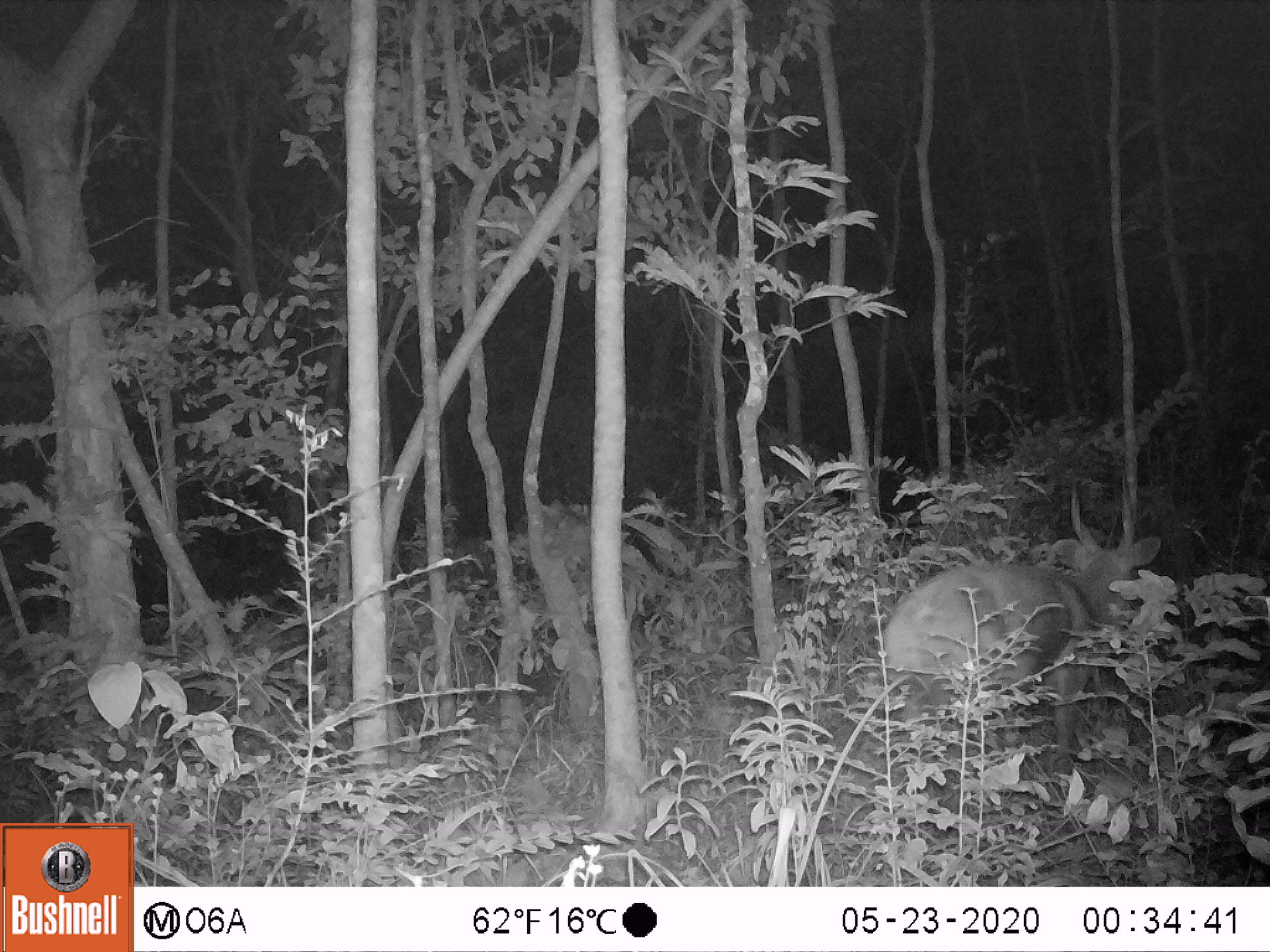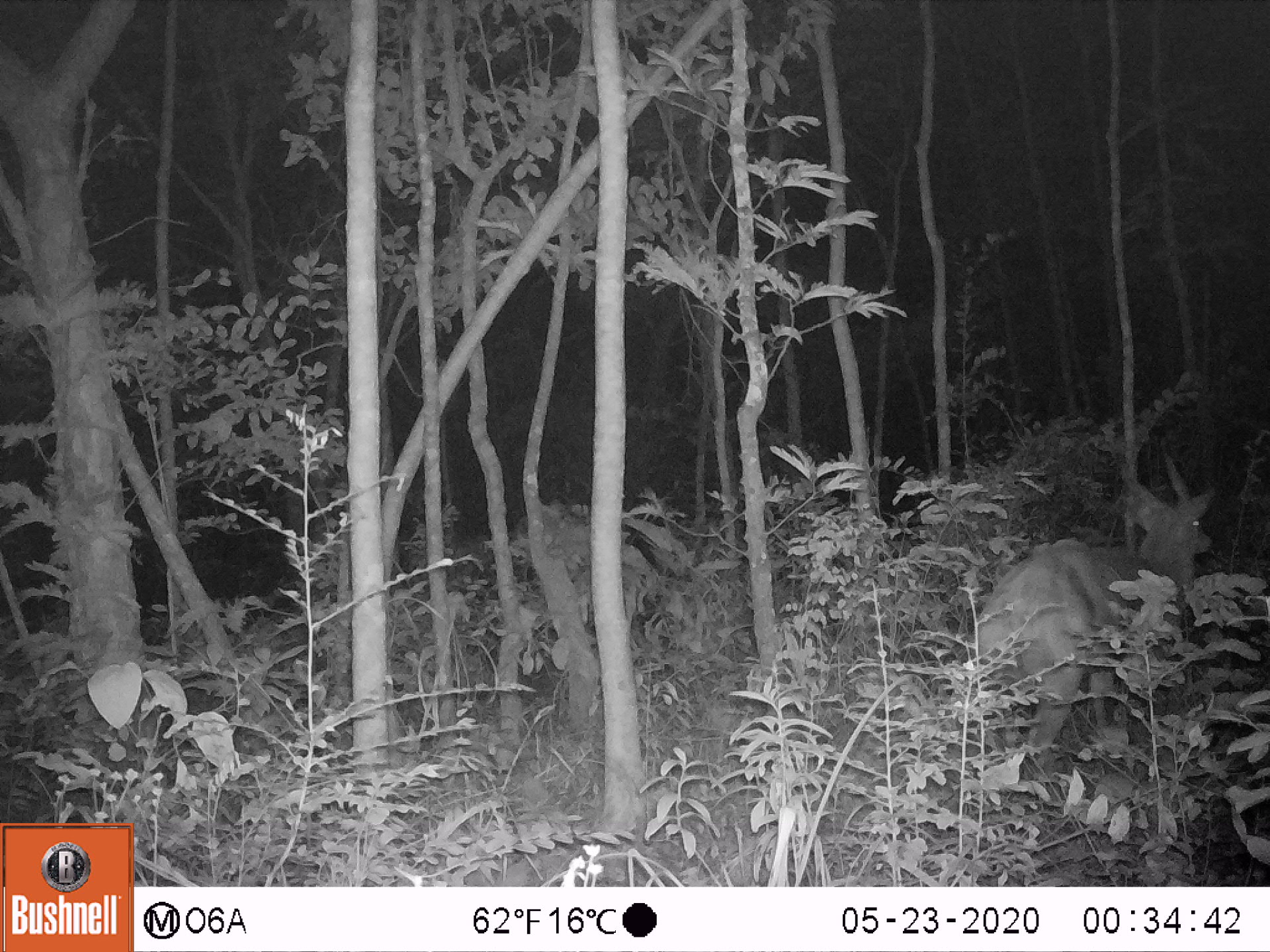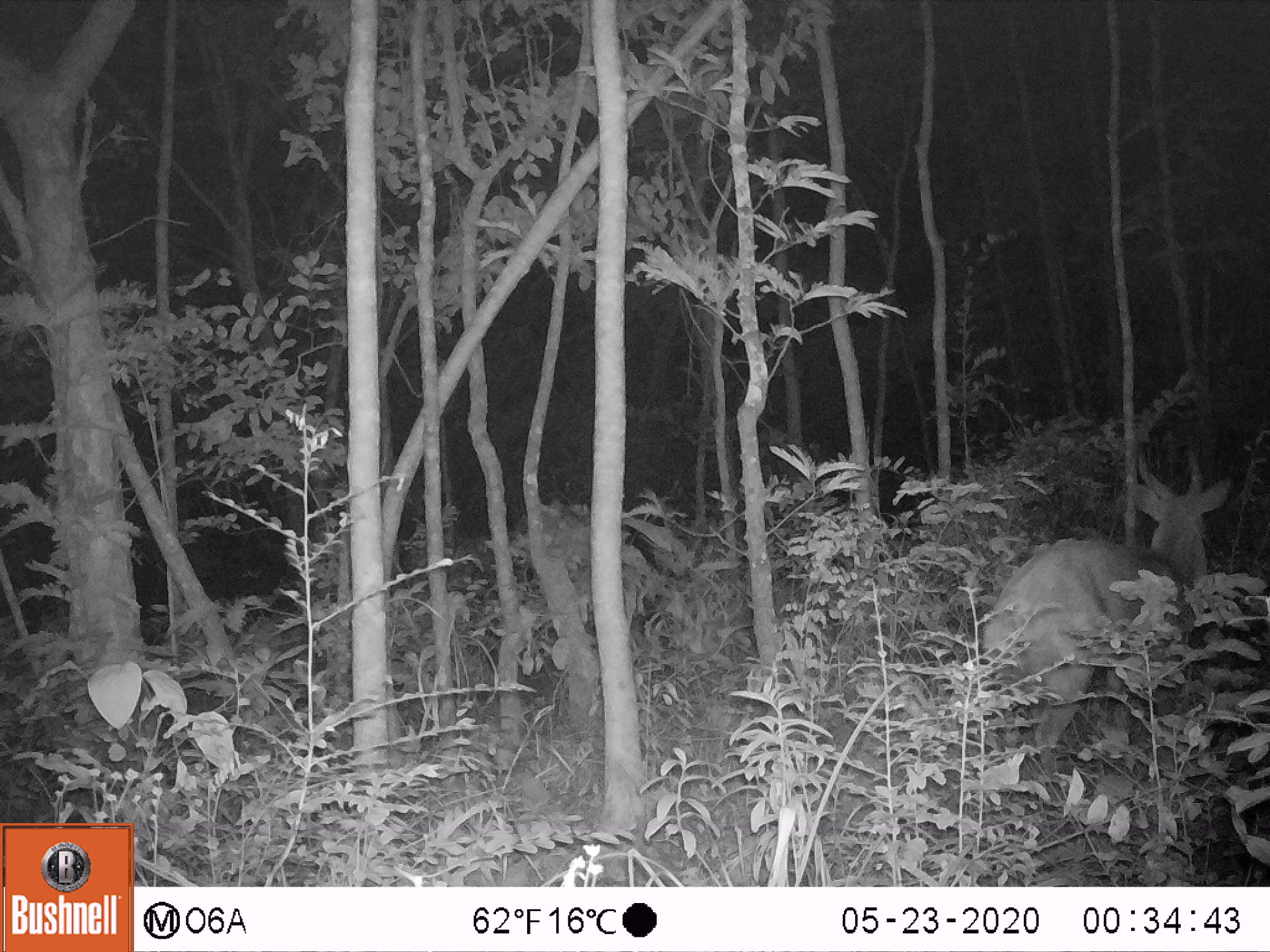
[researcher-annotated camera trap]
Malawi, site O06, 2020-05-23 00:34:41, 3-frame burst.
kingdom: Animalia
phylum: Chordata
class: Mammalia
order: Artiodactyla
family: Bovidae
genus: Tragelaphus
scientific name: Tragelaphus sylvaticus sylvaticus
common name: cape bushbuck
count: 1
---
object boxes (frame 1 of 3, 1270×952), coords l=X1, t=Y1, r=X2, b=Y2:
cape bushbuck: l=864, t=471, r=1174, b=804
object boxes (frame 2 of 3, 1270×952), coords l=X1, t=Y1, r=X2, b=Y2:
cape bushbuck: l=960, t=434, r=1220, b=789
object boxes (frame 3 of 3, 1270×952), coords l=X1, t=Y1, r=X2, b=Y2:
cape bushbuck: l=977, t=435, r=1244, b=800